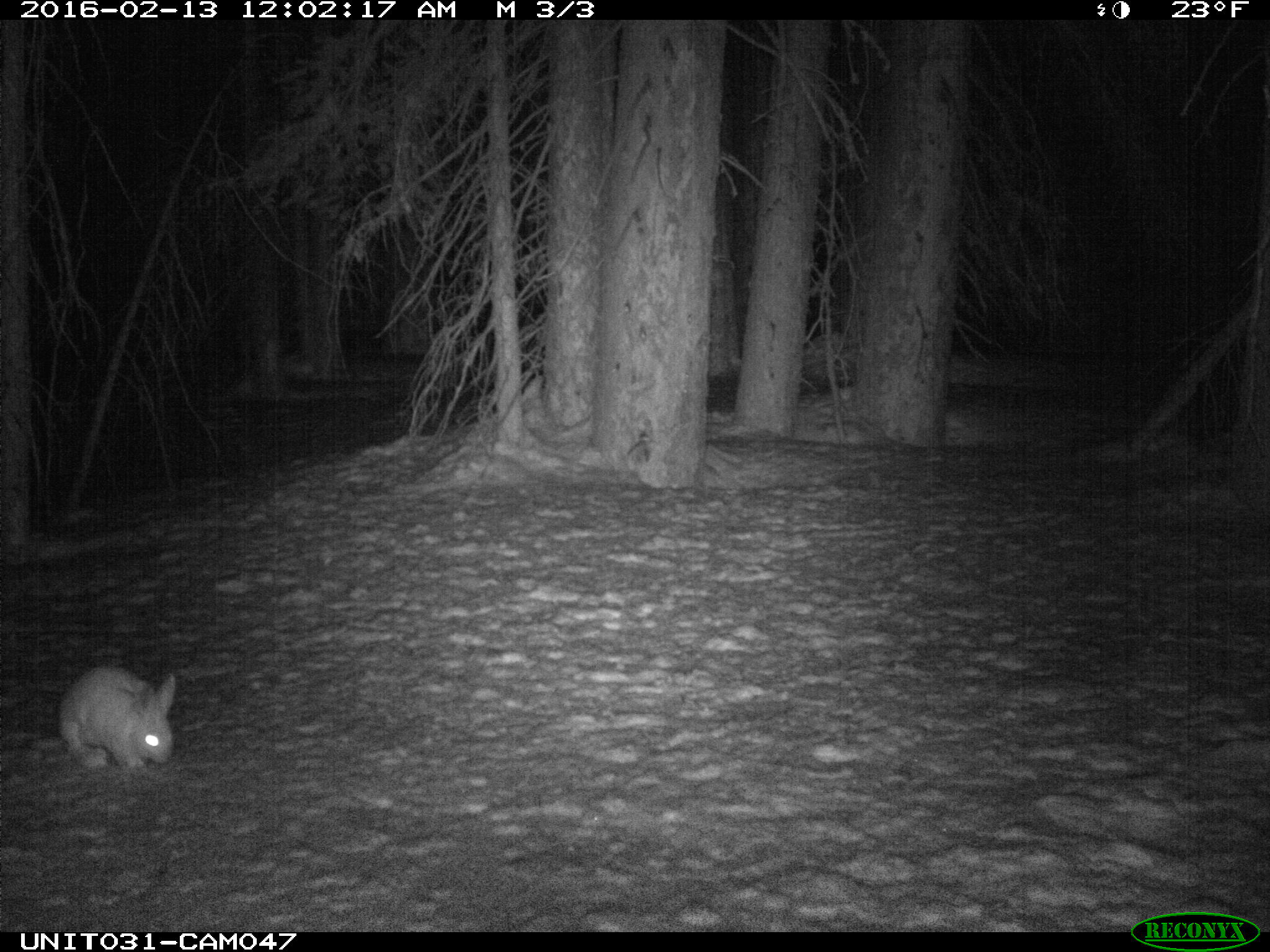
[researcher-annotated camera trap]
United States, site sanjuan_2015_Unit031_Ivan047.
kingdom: Animalia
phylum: Chordata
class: Mammalia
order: Lagomorpha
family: Leporidae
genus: Lepus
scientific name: Lepus americanus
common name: snowshoe hare